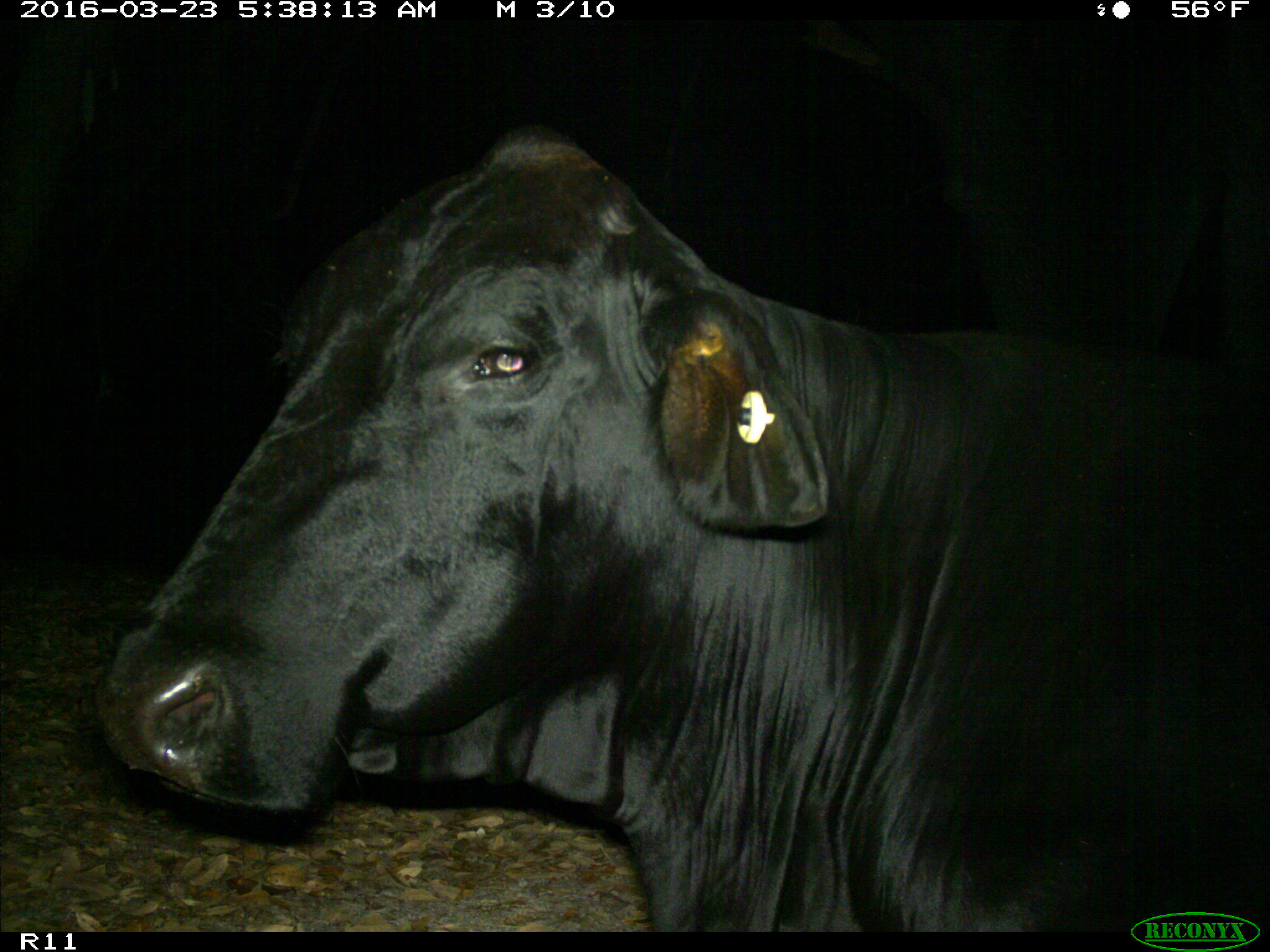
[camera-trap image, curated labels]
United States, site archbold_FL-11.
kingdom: Animalia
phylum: Chordata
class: Mammalia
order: Artiodactyla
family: Bovidae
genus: Bos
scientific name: Bos taurus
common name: domestic cow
Bos taurus (domestic cow).